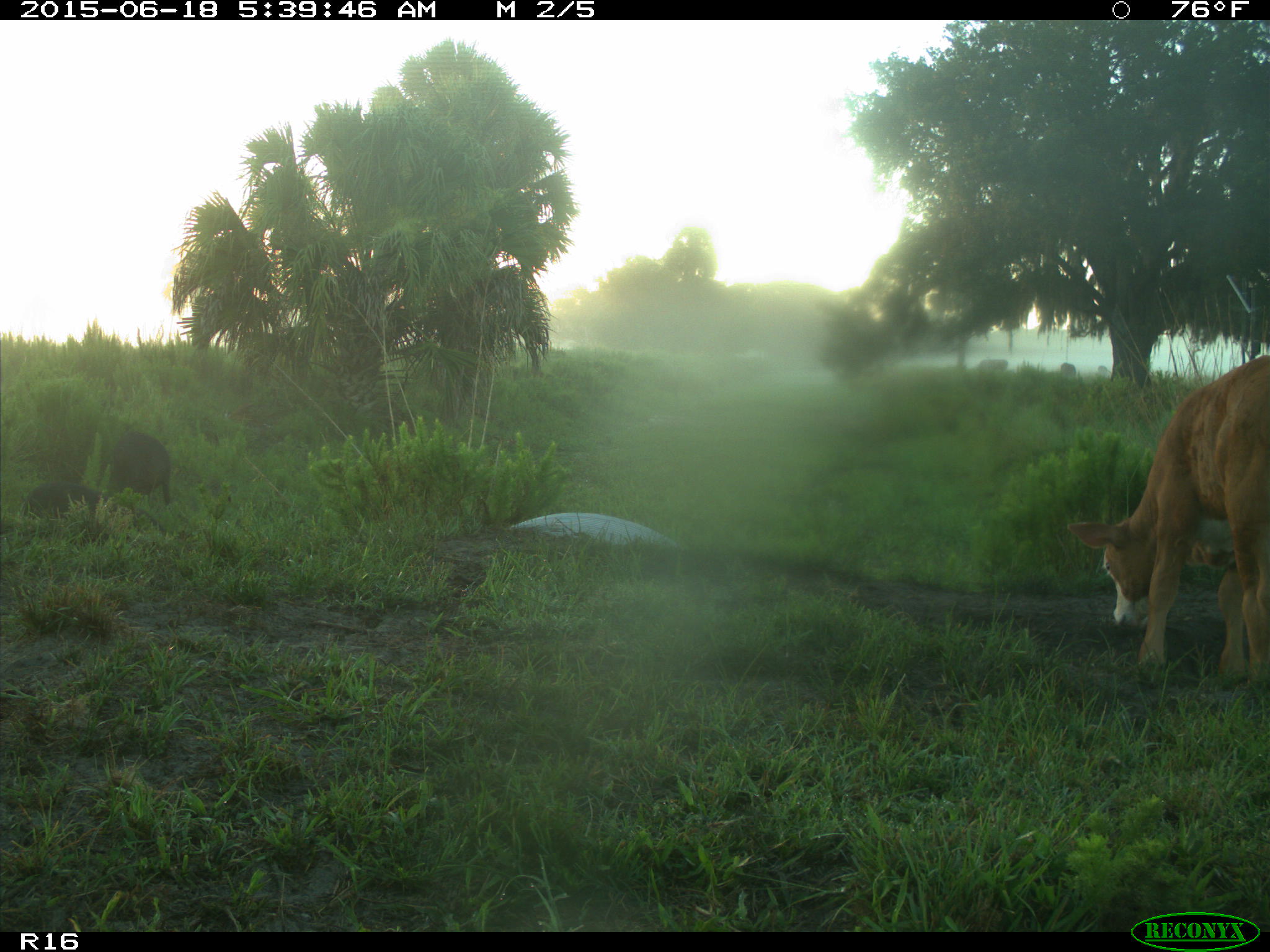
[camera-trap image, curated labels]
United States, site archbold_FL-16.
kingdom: Animalia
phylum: Chordata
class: Mammalia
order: Artiodactyla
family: Suidae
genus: Sus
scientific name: Sus scrofa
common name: wild boar